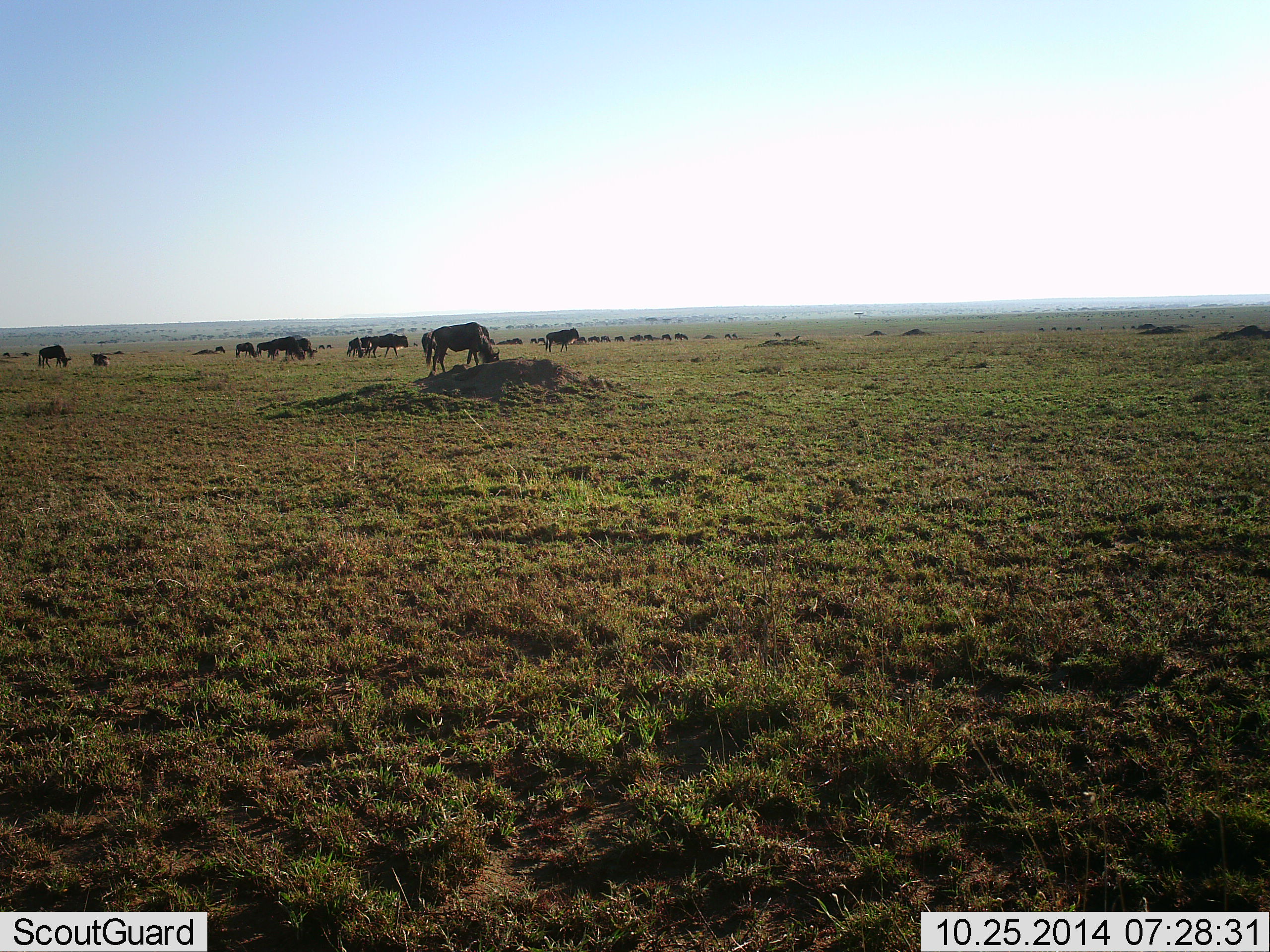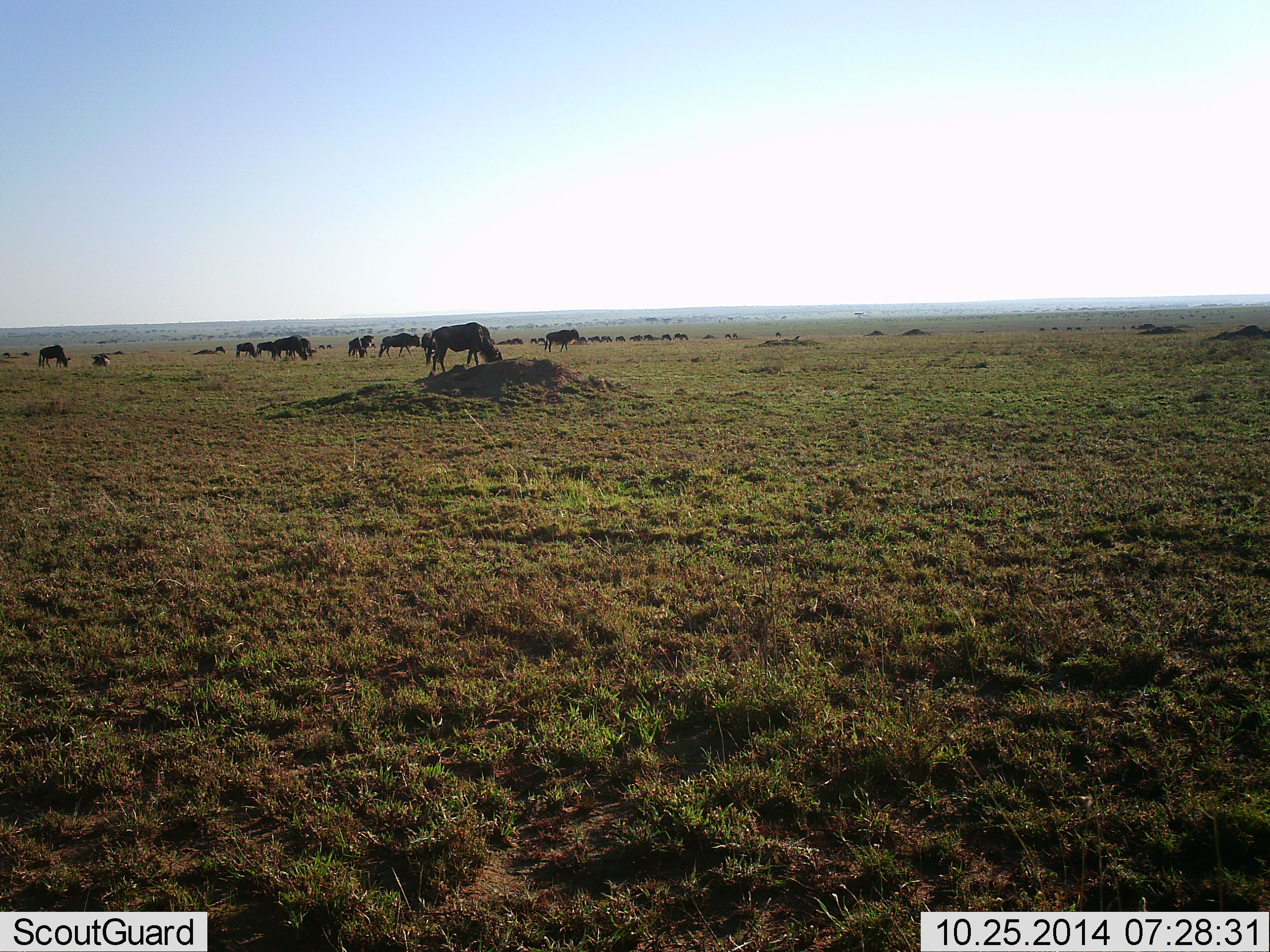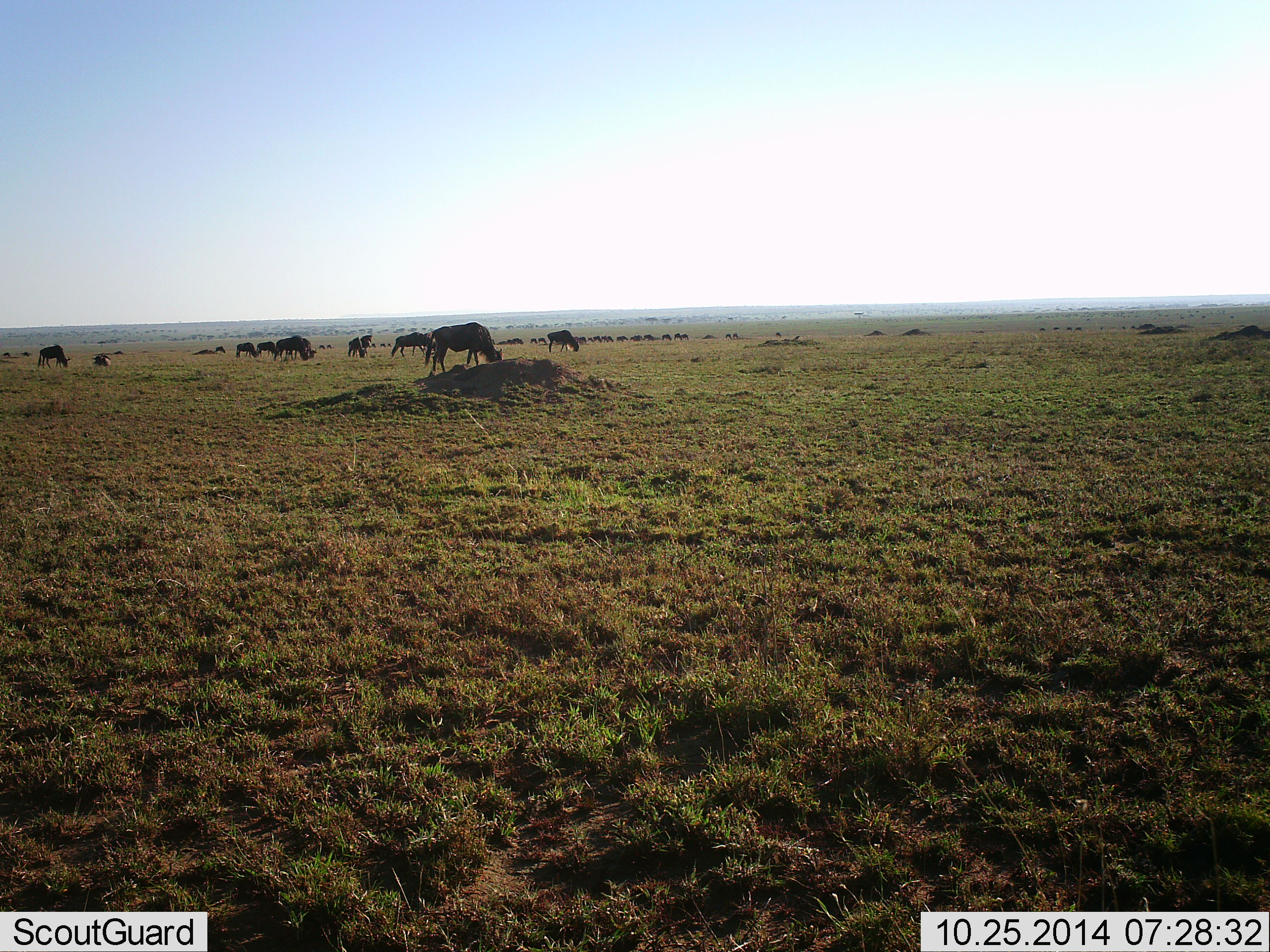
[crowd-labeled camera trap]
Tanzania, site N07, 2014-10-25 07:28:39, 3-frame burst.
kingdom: Animalia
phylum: Chordata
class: Mammalia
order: Artiodactyla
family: Bovidae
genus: Connochaetes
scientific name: Connochaetes taurinus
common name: blue wildebeest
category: wildebeest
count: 11-50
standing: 50%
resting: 20%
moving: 20%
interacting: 0%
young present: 0%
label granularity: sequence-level